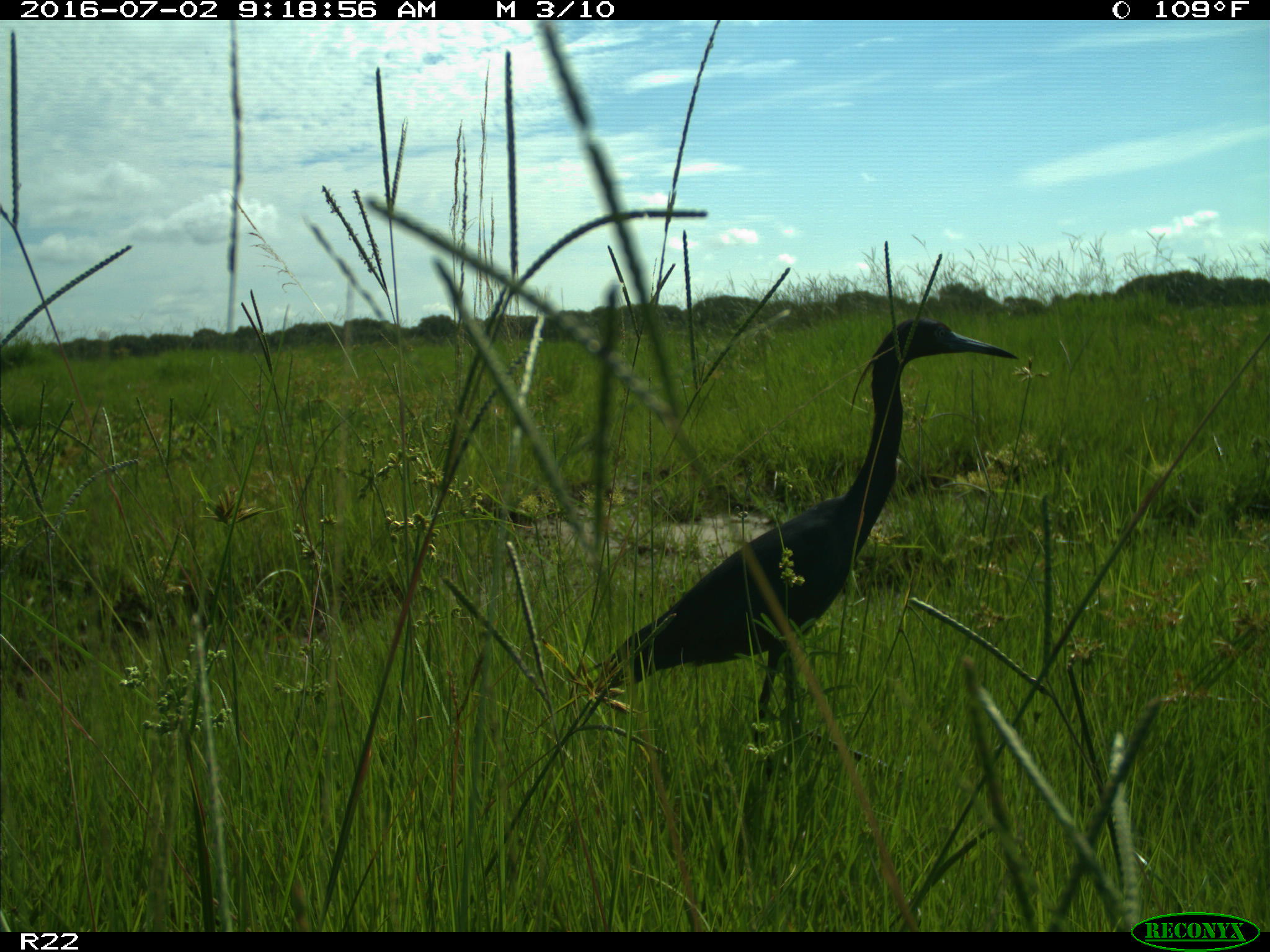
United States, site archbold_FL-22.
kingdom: Animalia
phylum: Chordata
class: Aves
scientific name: Aves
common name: birds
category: unidentified bird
Unidentified bird (birds) (Aves).